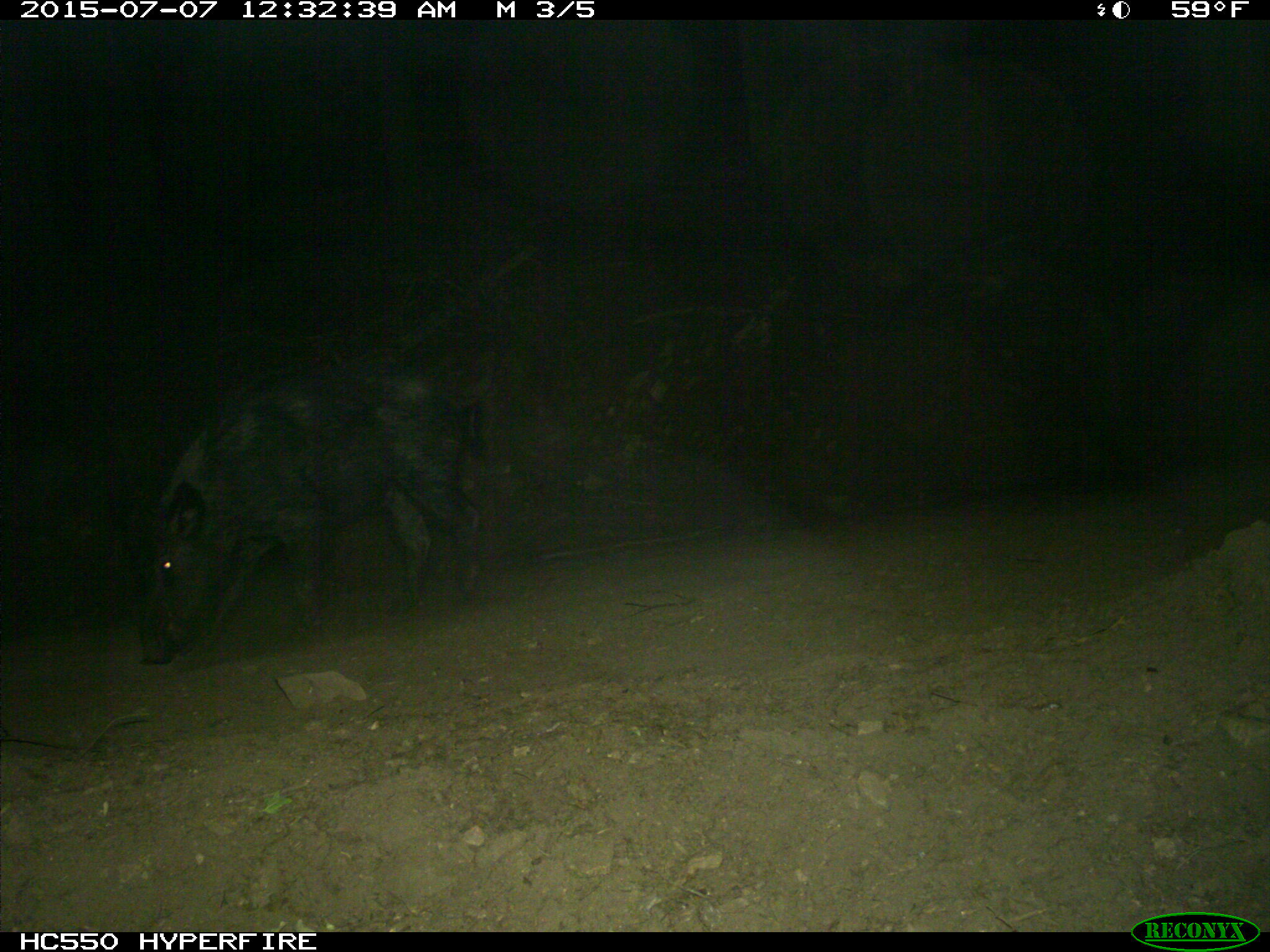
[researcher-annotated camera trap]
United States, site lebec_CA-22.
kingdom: Animalia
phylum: Chordata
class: Mammalia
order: Artiodactyla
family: Suidae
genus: Sus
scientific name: Sus scrofa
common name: wild boar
Sus scrofa (wild boar).